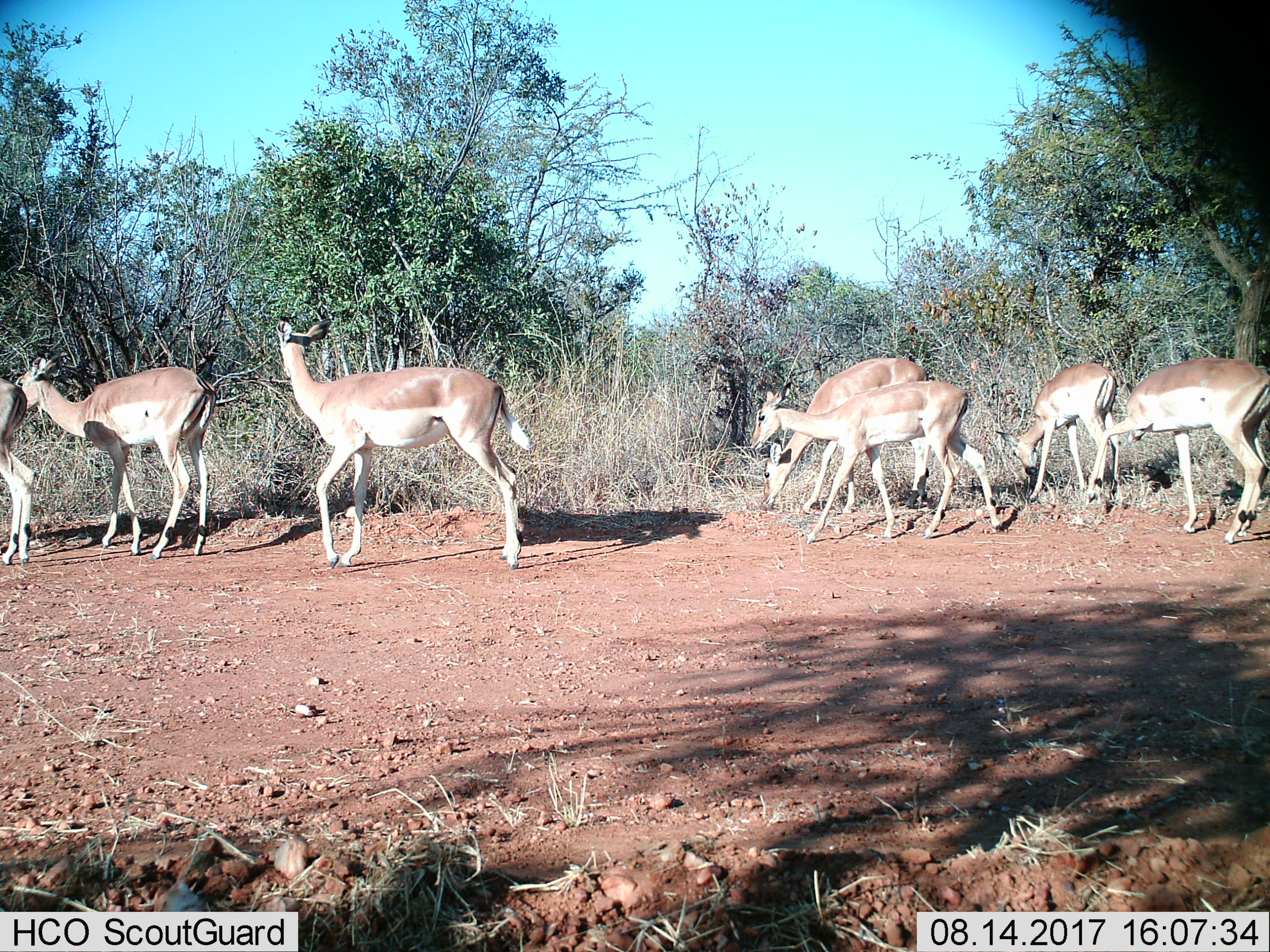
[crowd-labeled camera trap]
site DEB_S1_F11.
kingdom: Animalia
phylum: Chordata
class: Mammalia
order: Artiodactyla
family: Bovidae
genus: Aepyceros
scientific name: Aepyceros melampus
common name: impala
Impala (Aepyceros melampus), count 7. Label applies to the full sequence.